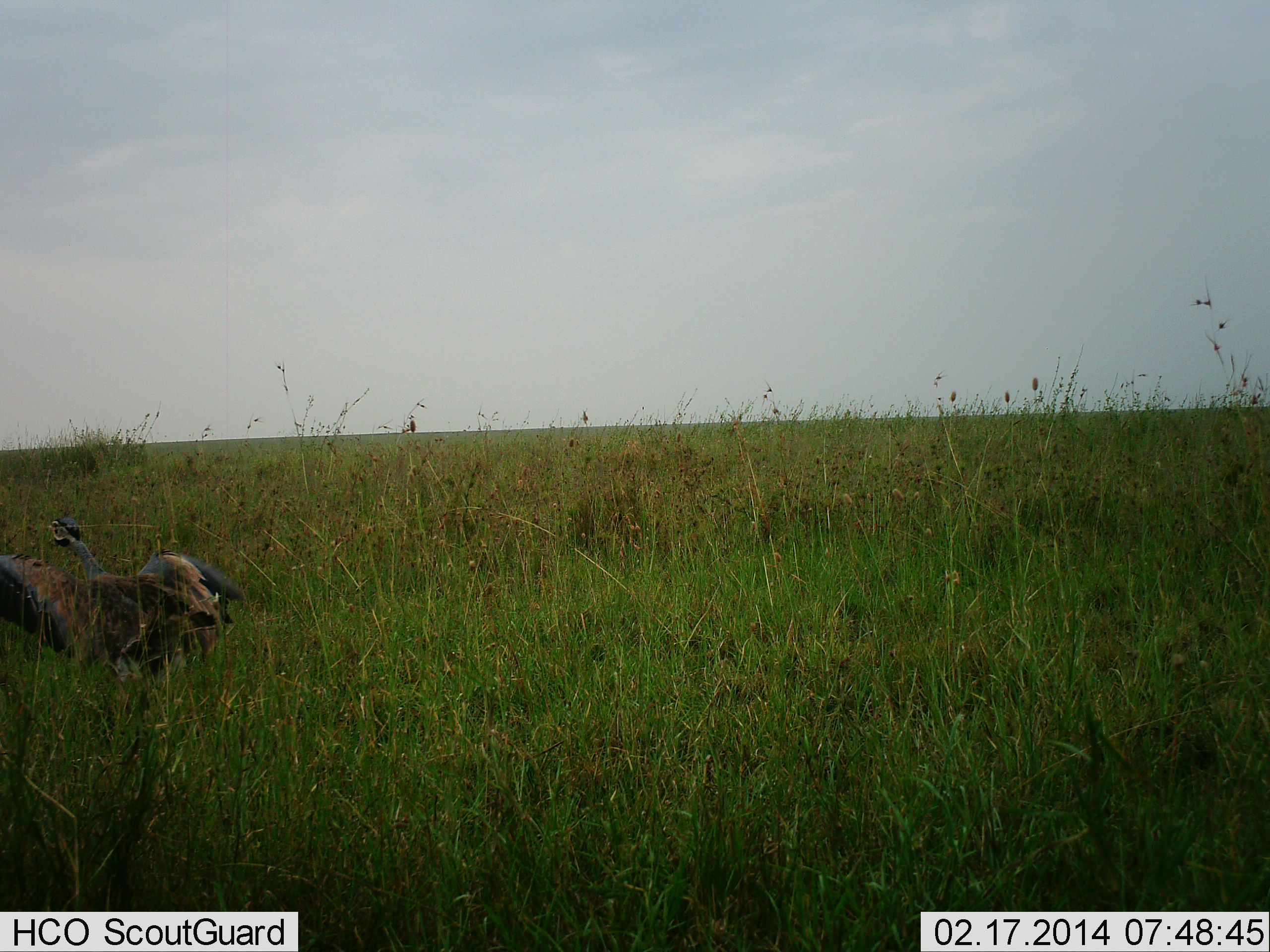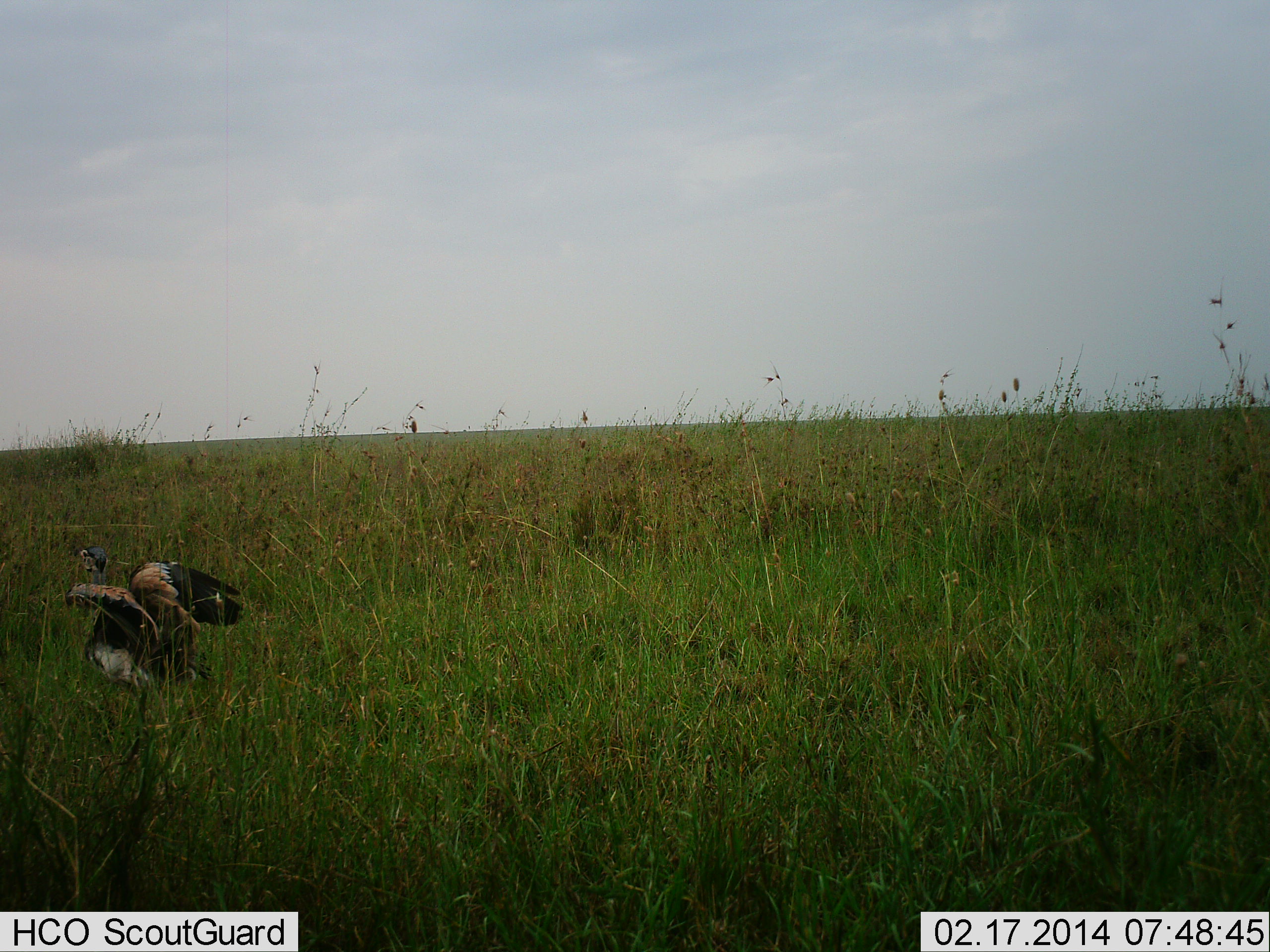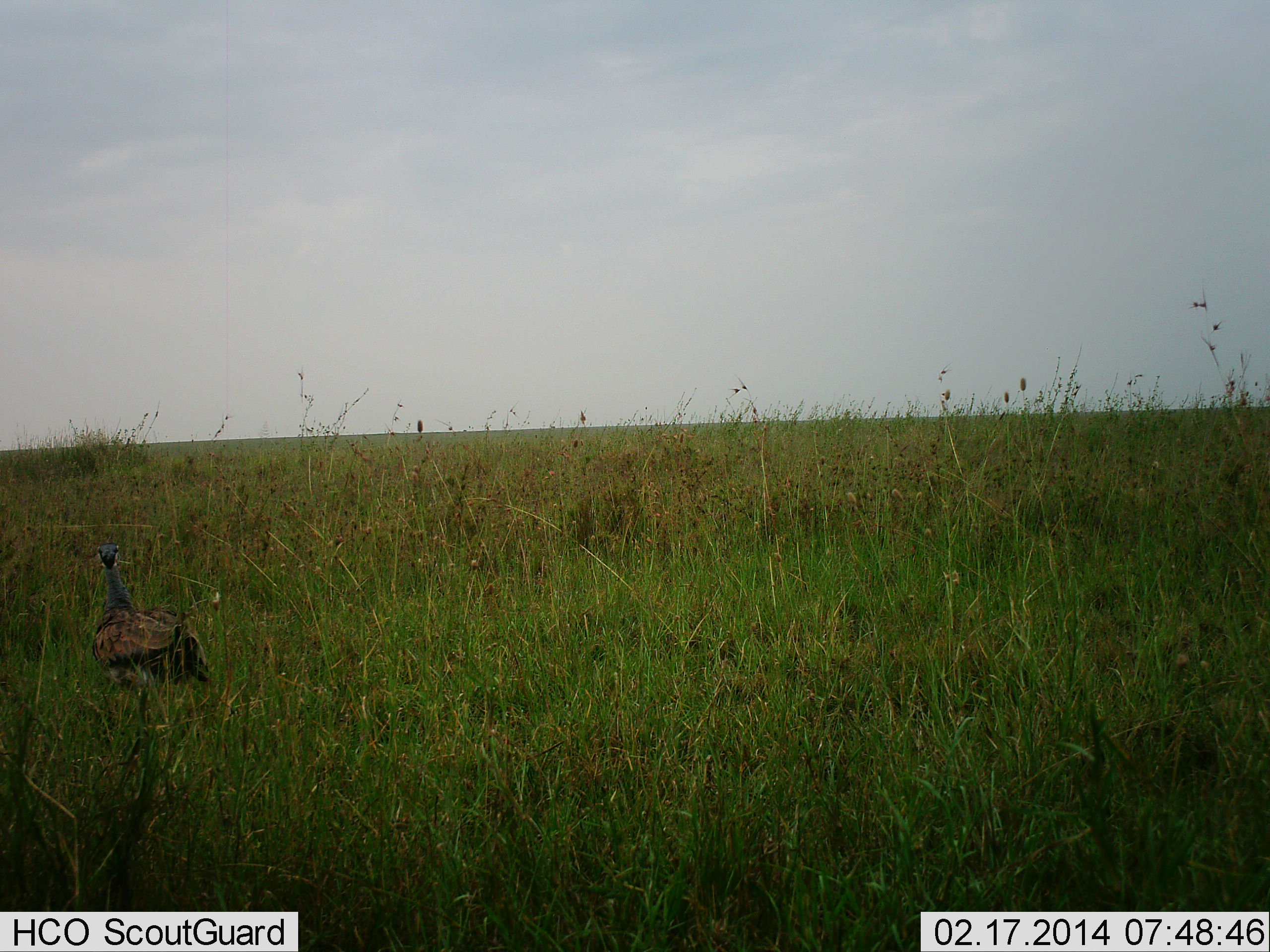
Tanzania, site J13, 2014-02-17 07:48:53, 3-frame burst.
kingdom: Animalia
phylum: Chordata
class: Aves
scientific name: Aves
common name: bird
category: otherbird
Otherbird (bird) (Aves), count 1. Behavior (volunteer vote fractions): standing 50%, resting 0%, moving 50%, interacting 12%. Young present (vote fraction): 0%. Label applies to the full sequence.